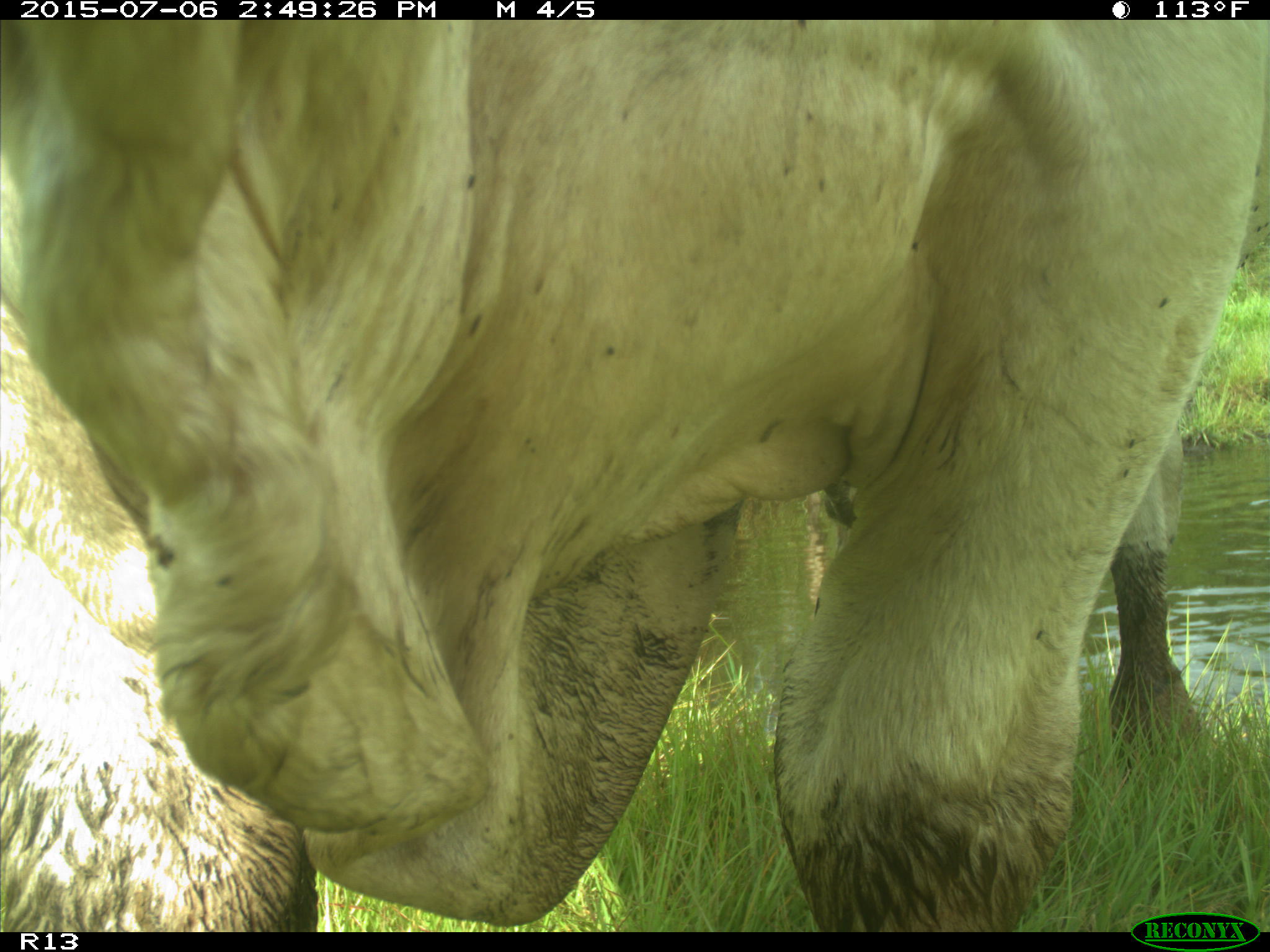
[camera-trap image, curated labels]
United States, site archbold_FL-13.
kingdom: Animalia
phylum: Chordata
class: Mammalia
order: Artiodactyla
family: Bovidae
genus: Bos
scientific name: Bos taurus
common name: domestic cow